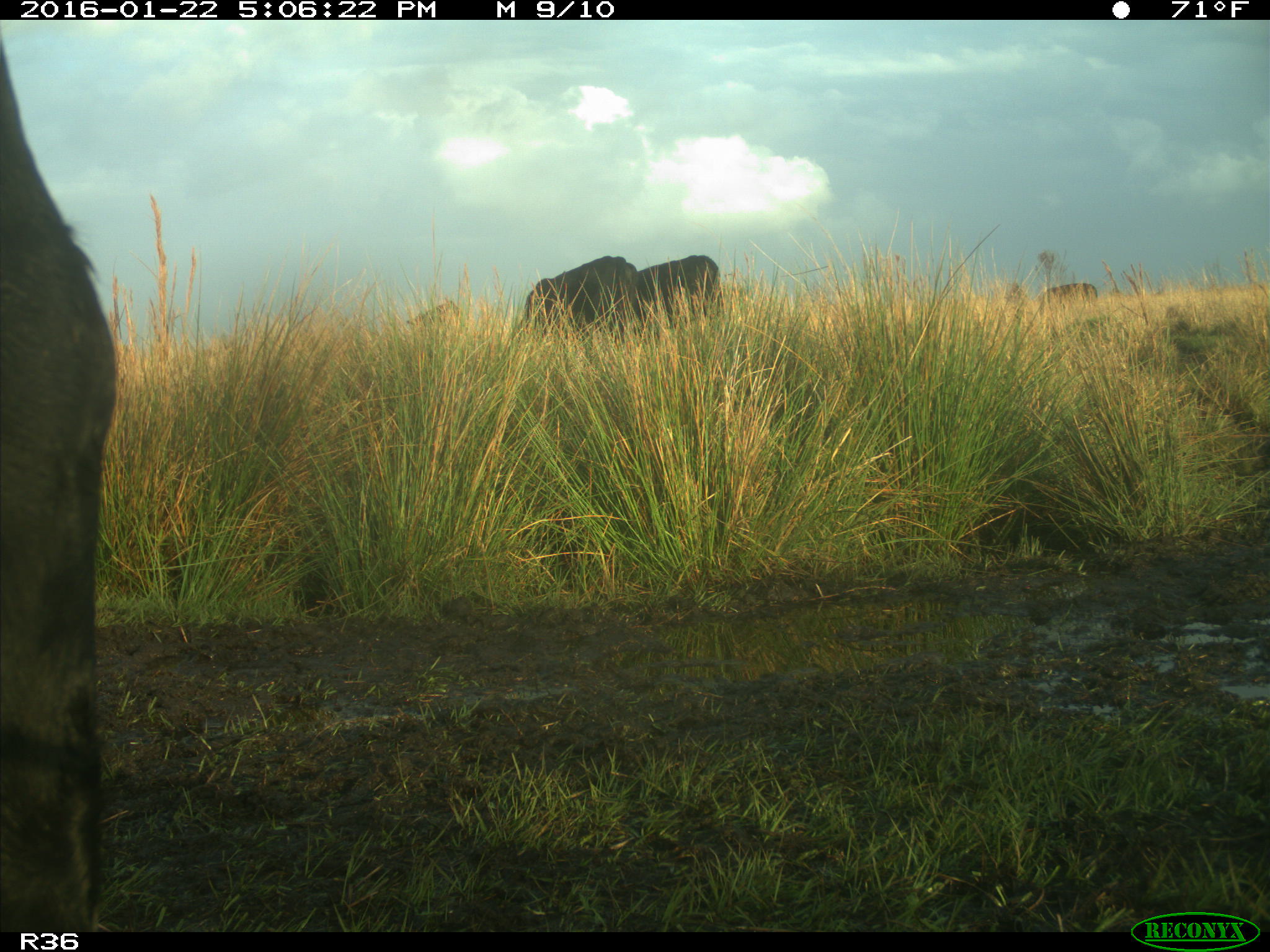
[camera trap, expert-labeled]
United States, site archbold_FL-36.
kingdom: Animalia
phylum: Chordata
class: Mammalia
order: Artiodactyla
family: Bovidae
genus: Bos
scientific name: Bos taurus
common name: domestic cow